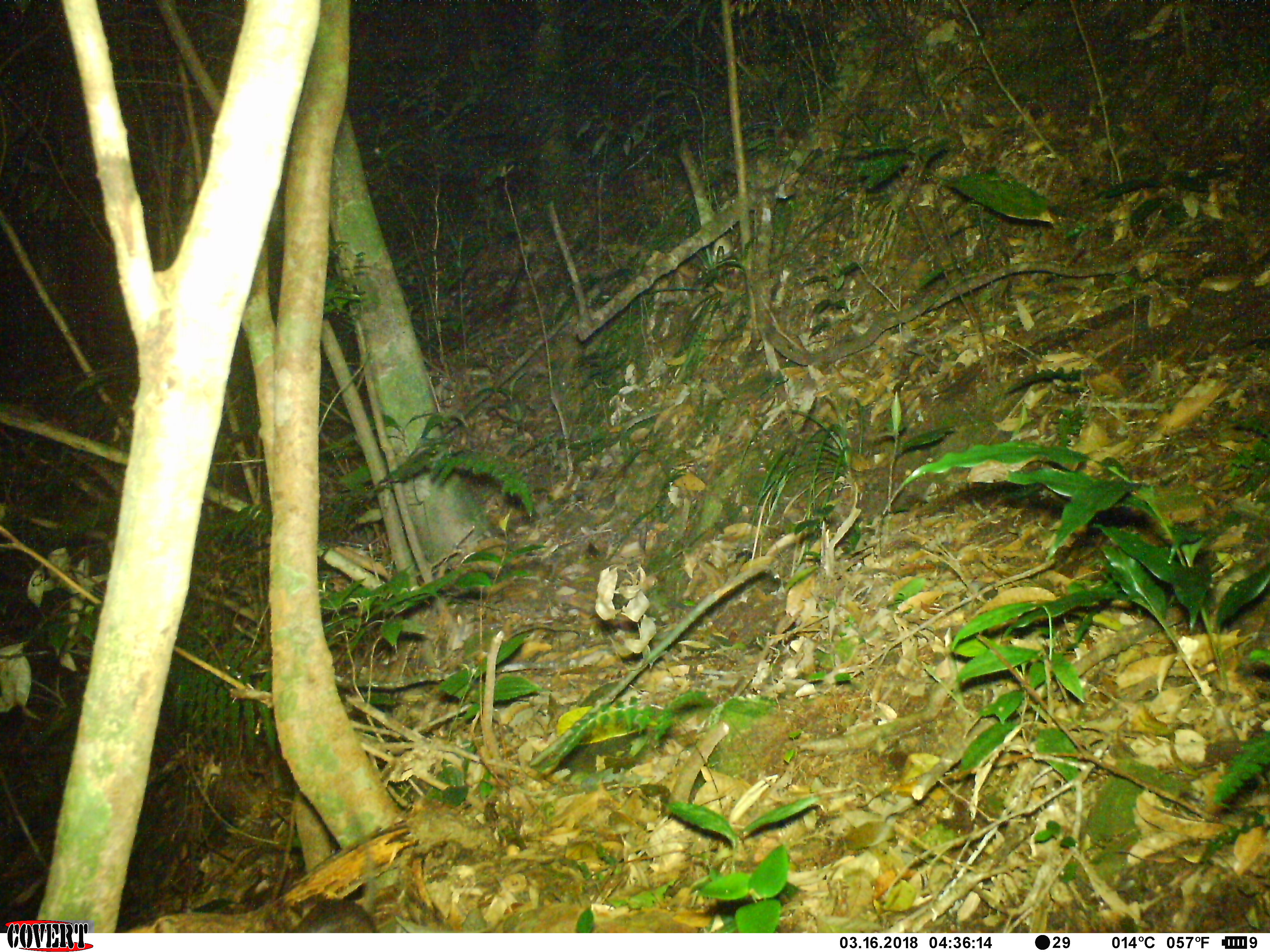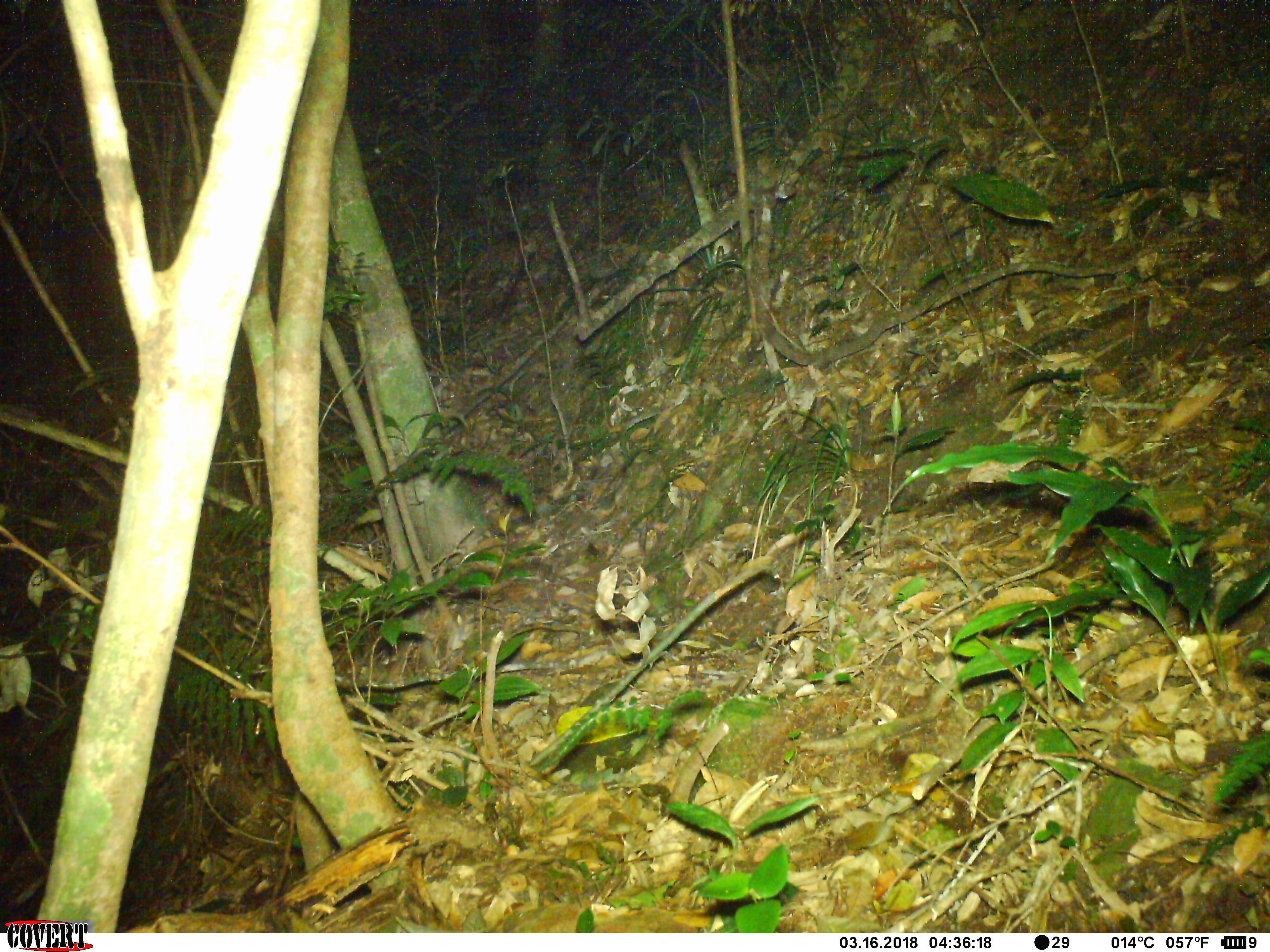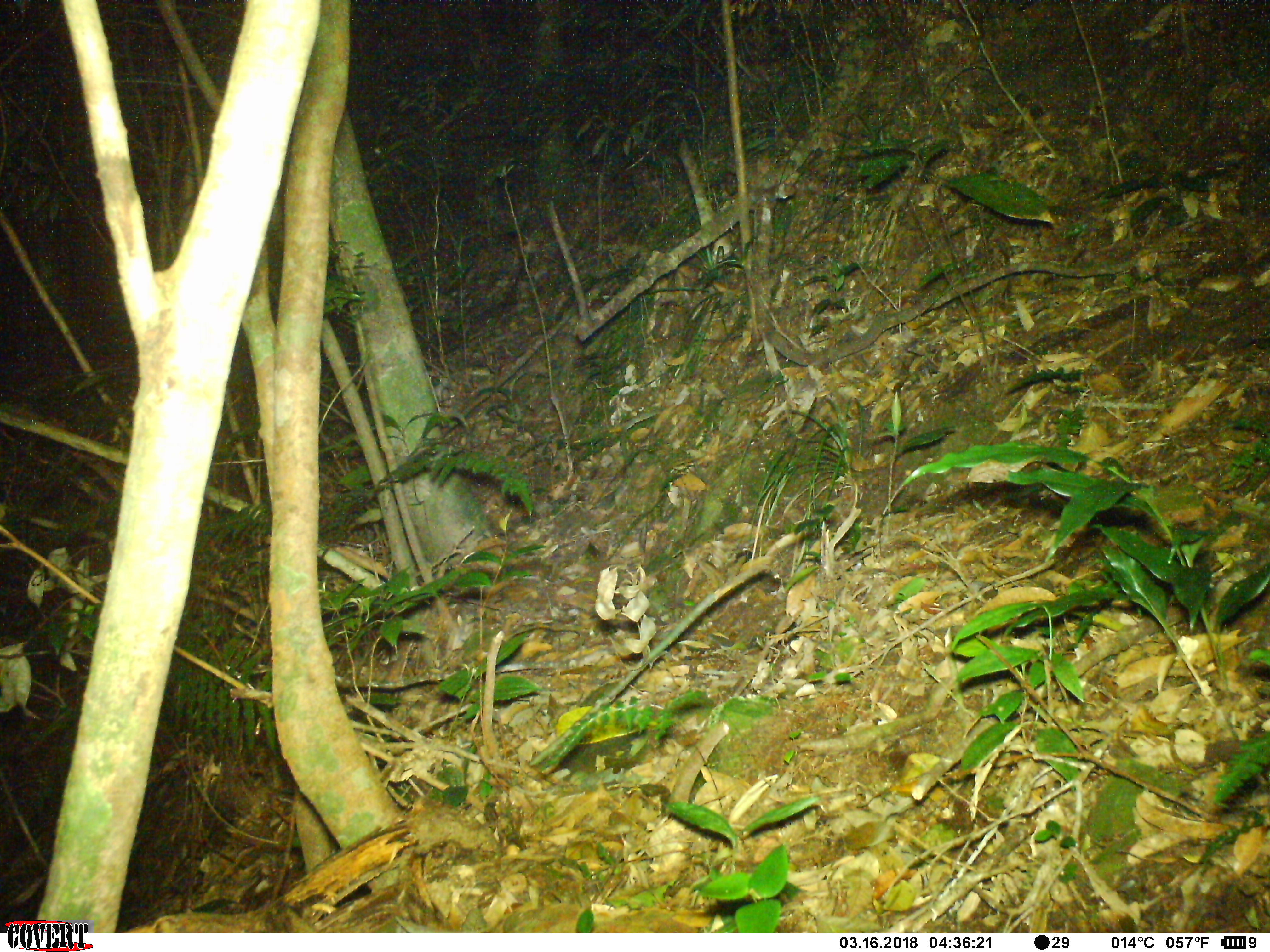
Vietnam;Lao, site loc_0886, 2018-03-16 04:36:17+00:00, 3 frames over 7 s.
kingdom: Animalia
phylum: Chordata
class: Mammalia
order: Rodentia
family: Muridae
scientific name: Muridae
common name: old-world mice and rats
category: unidentified murid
Unidentified murid (old-world mice and rats) (Muridae). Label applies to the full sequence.